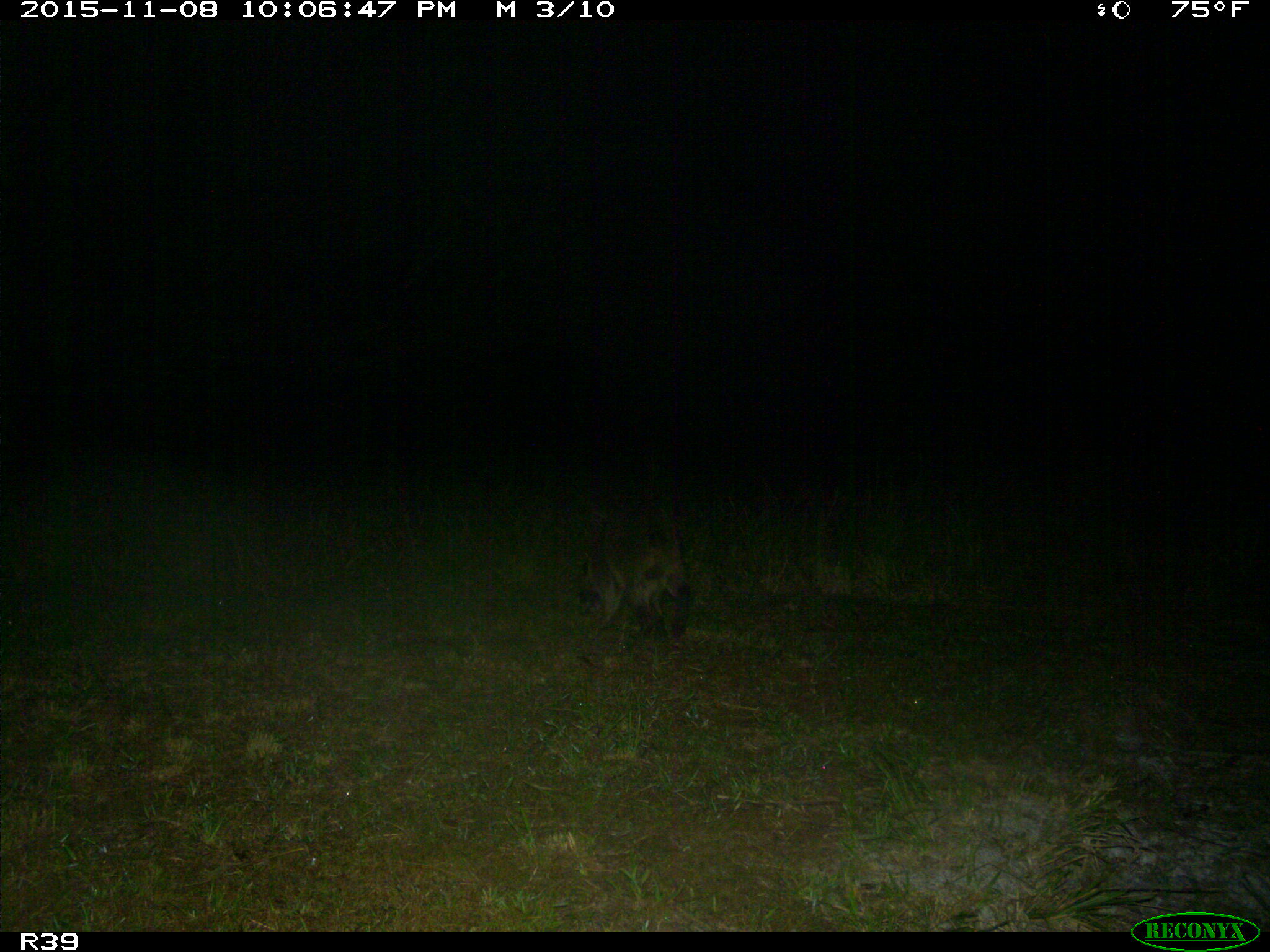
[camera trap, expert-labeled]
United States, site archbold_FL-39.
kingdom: Animalia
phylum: Chordata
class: Mammalia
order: Carnivora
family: Procyonidae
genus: Procyon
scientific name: Procyon lotor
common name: common raccoon